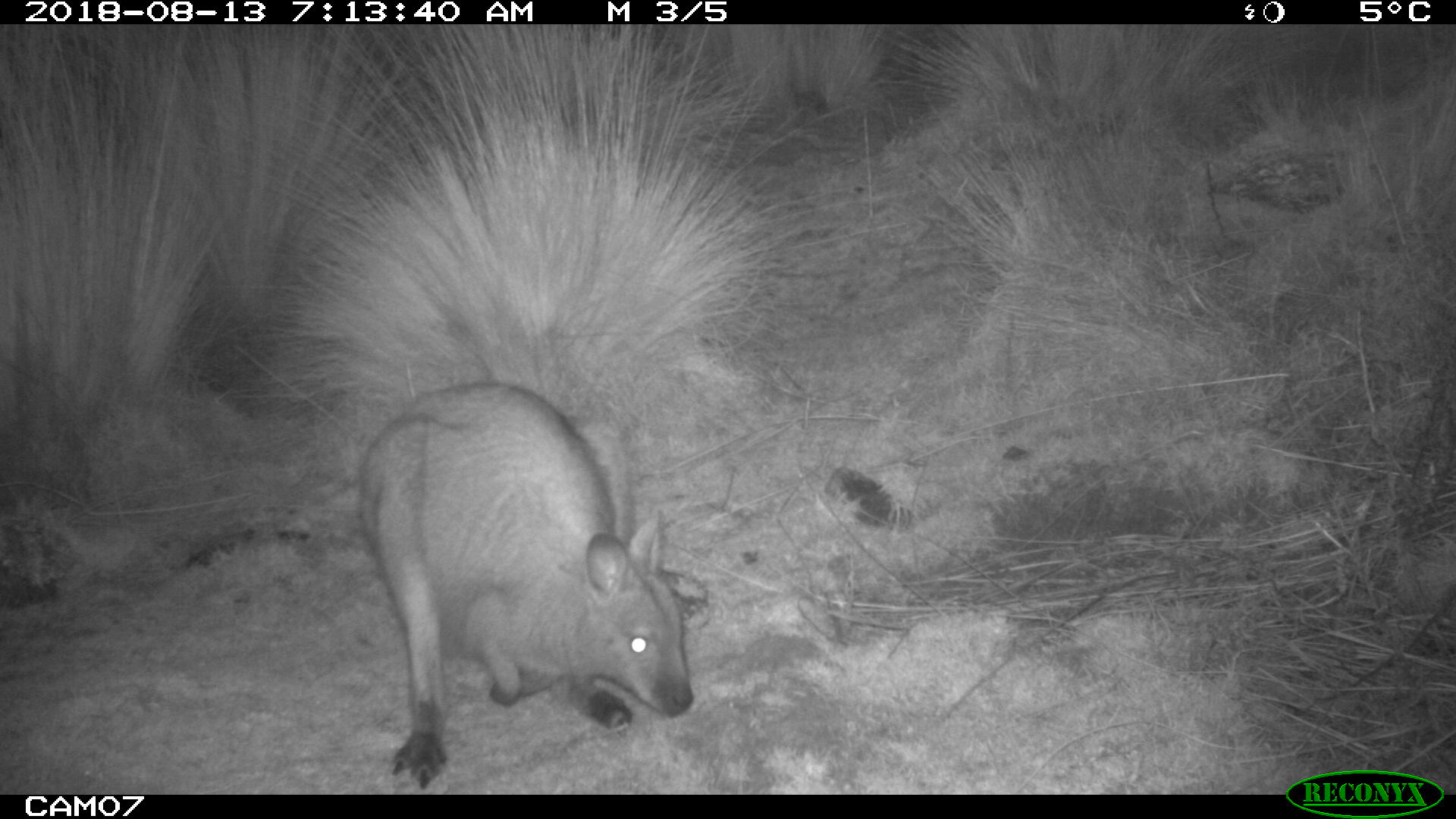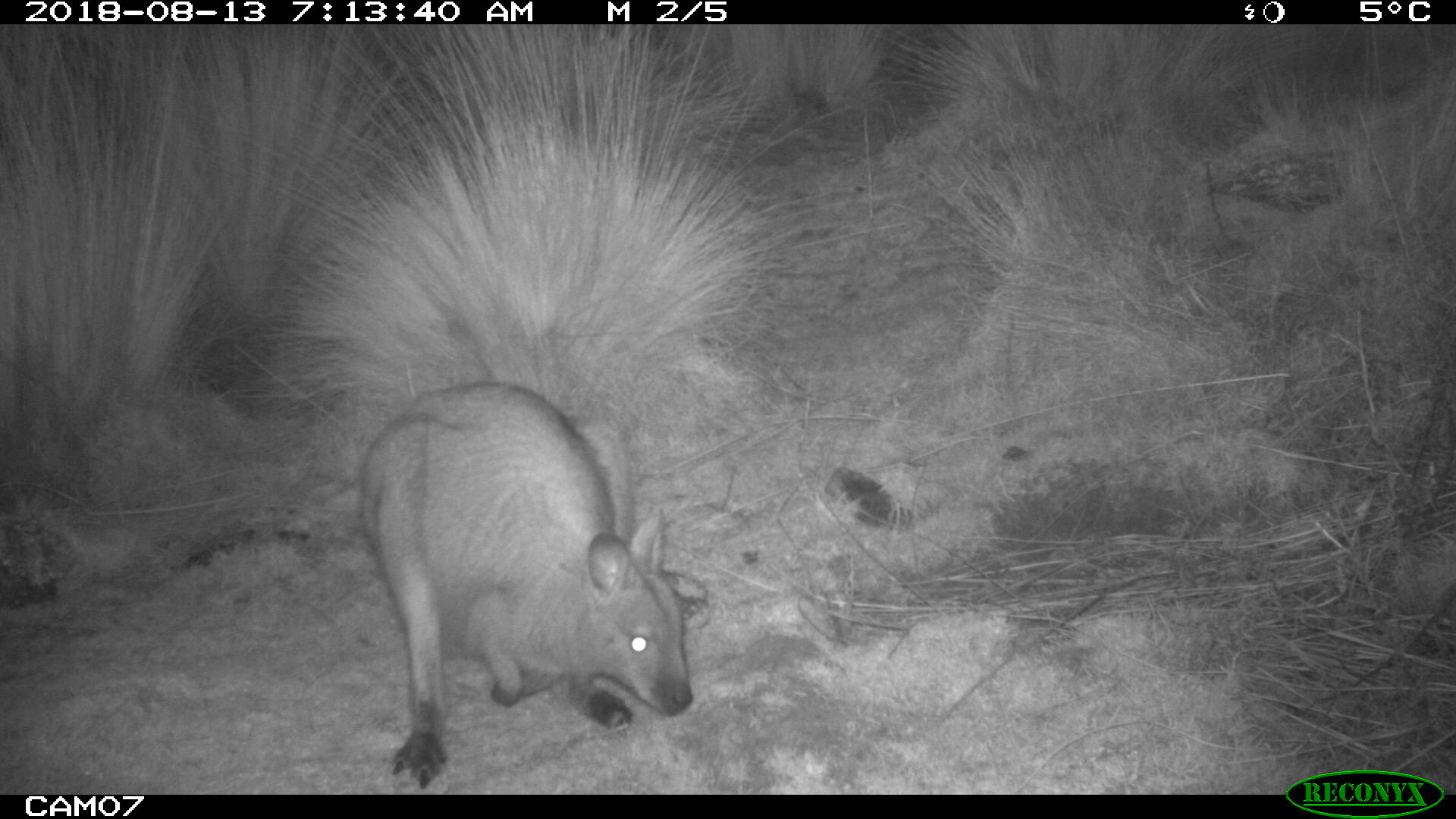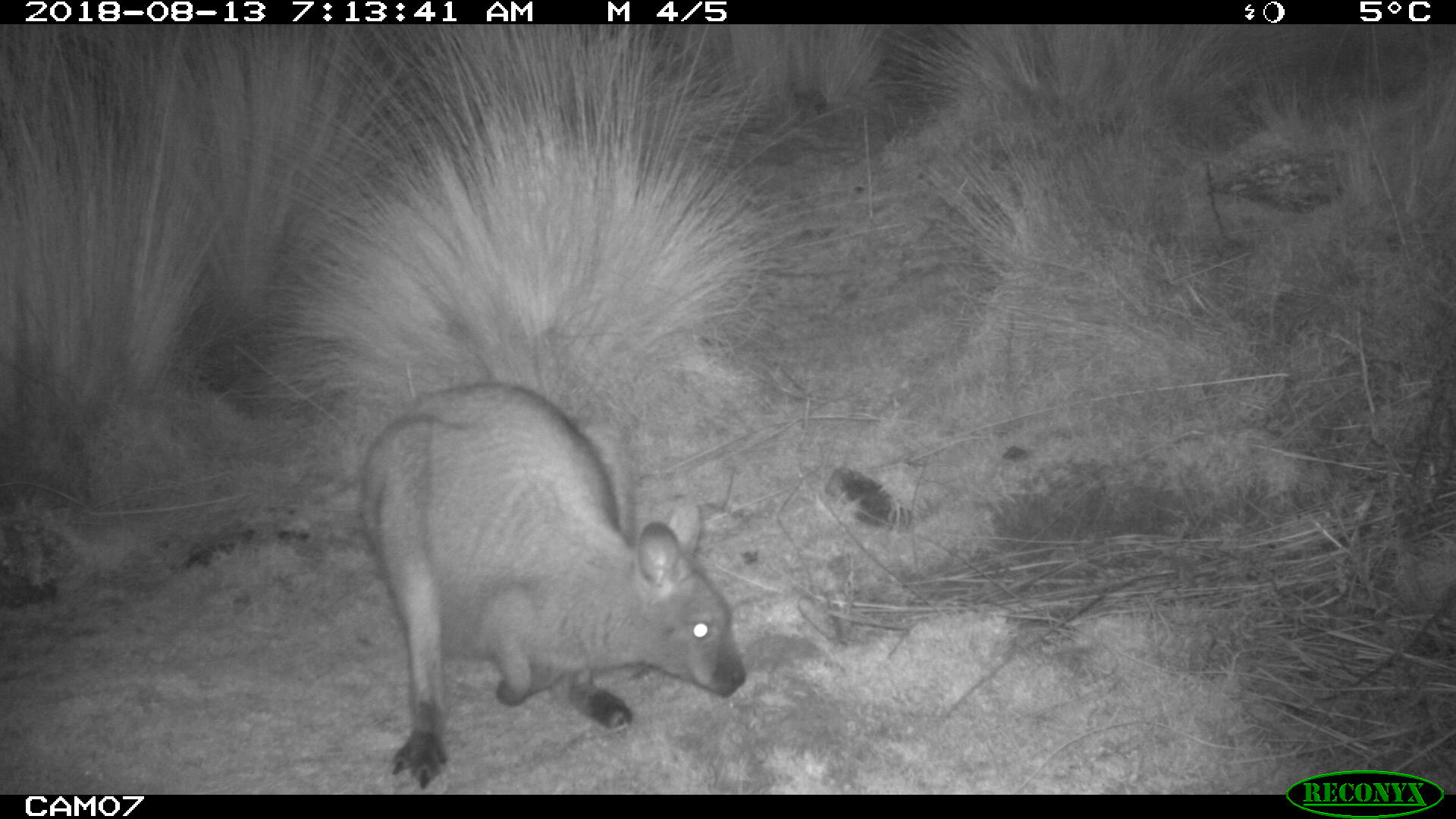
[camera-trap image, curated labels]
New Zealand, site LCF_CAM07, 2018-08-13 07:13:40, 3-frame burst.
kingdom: Animalia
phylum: Chordata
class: Mammalia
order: Diprotodontia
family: Macropodidae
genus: Notamacropus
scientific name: Notamacropus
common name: wallaby